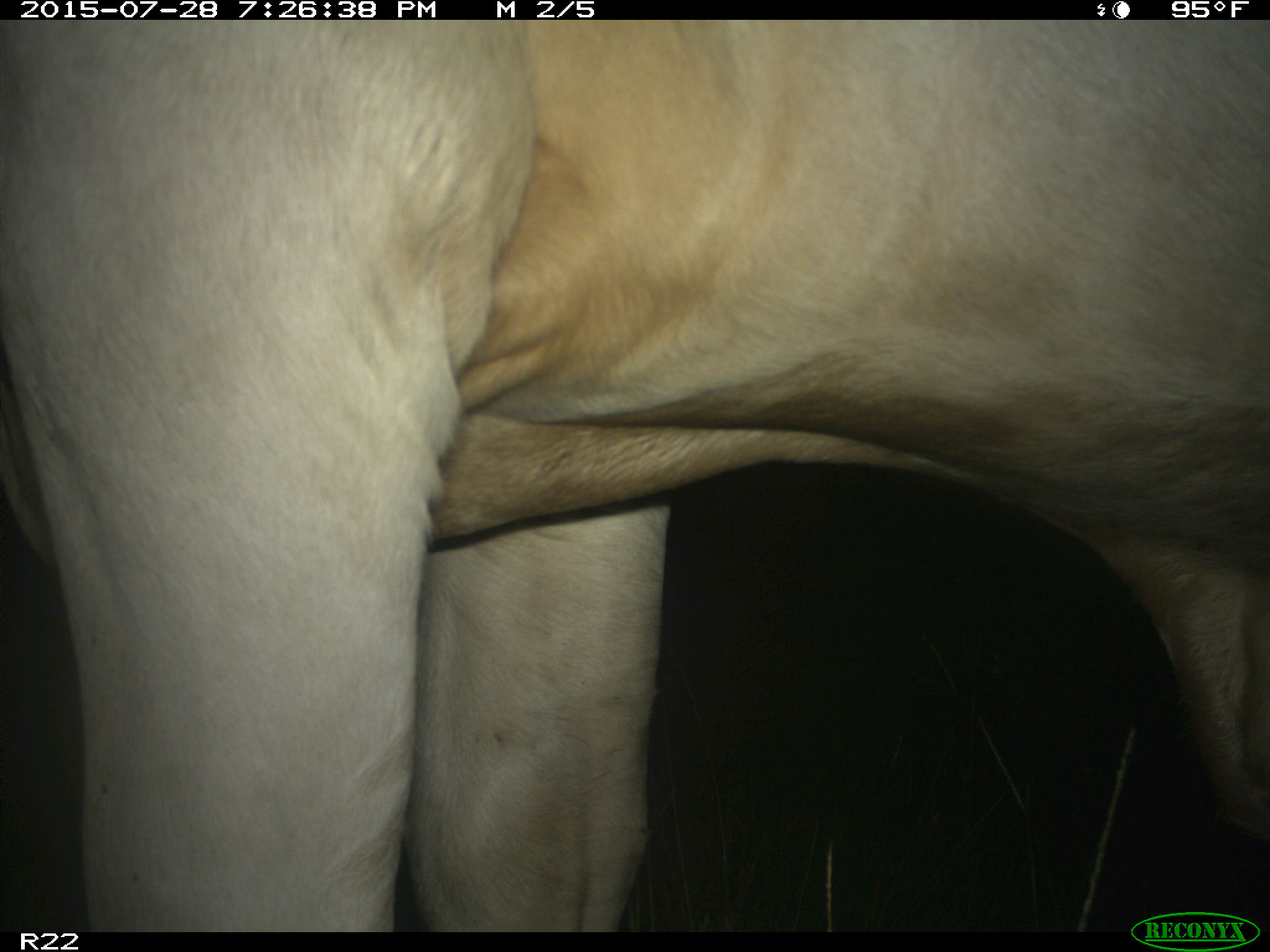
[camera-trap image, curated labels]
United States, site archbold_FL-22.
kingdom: Animalia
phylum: Chordata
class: Mammalia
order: Artiodactyla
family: Bovidae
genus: Bos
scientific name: Bos taurus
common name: domestic cow